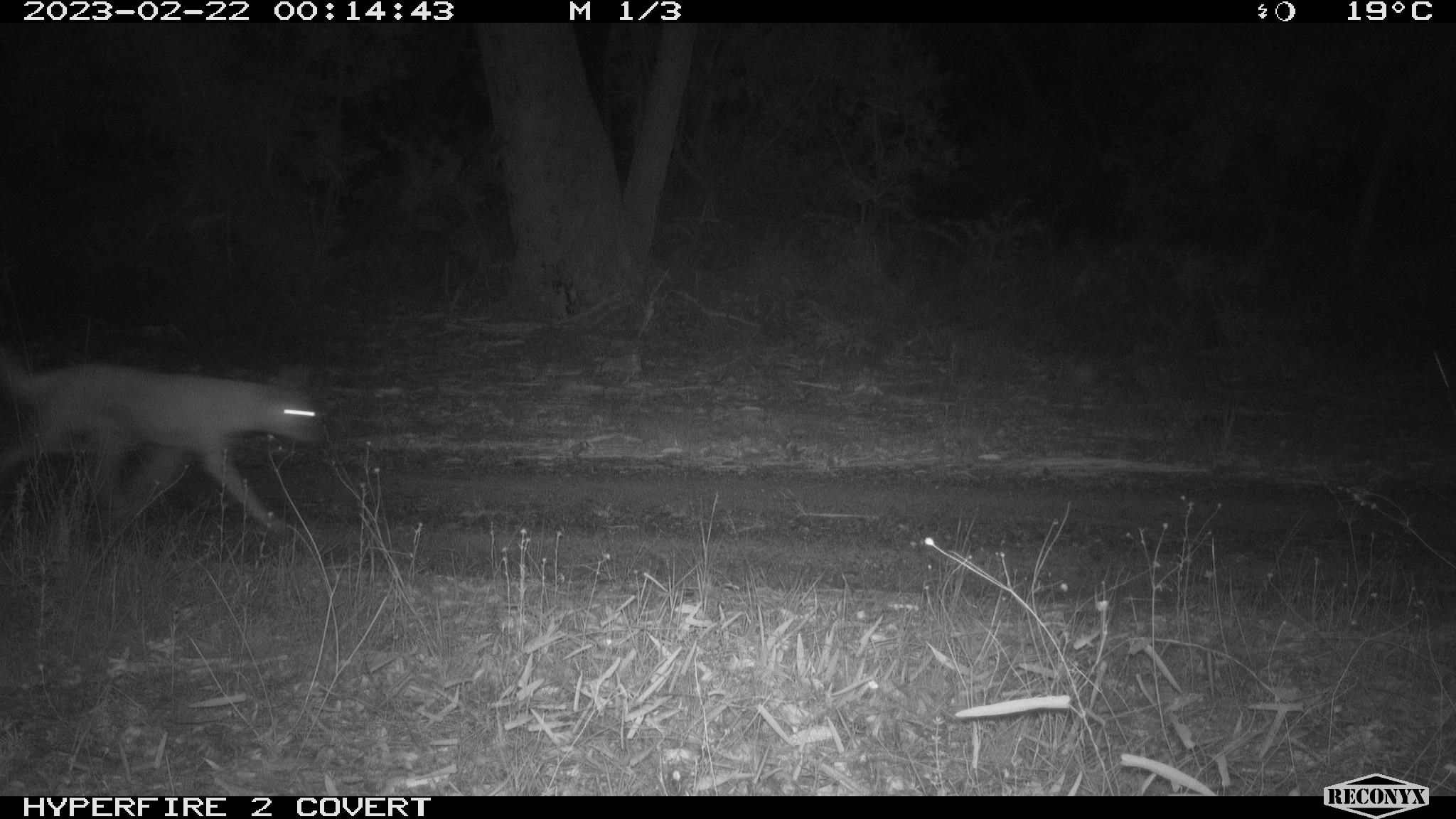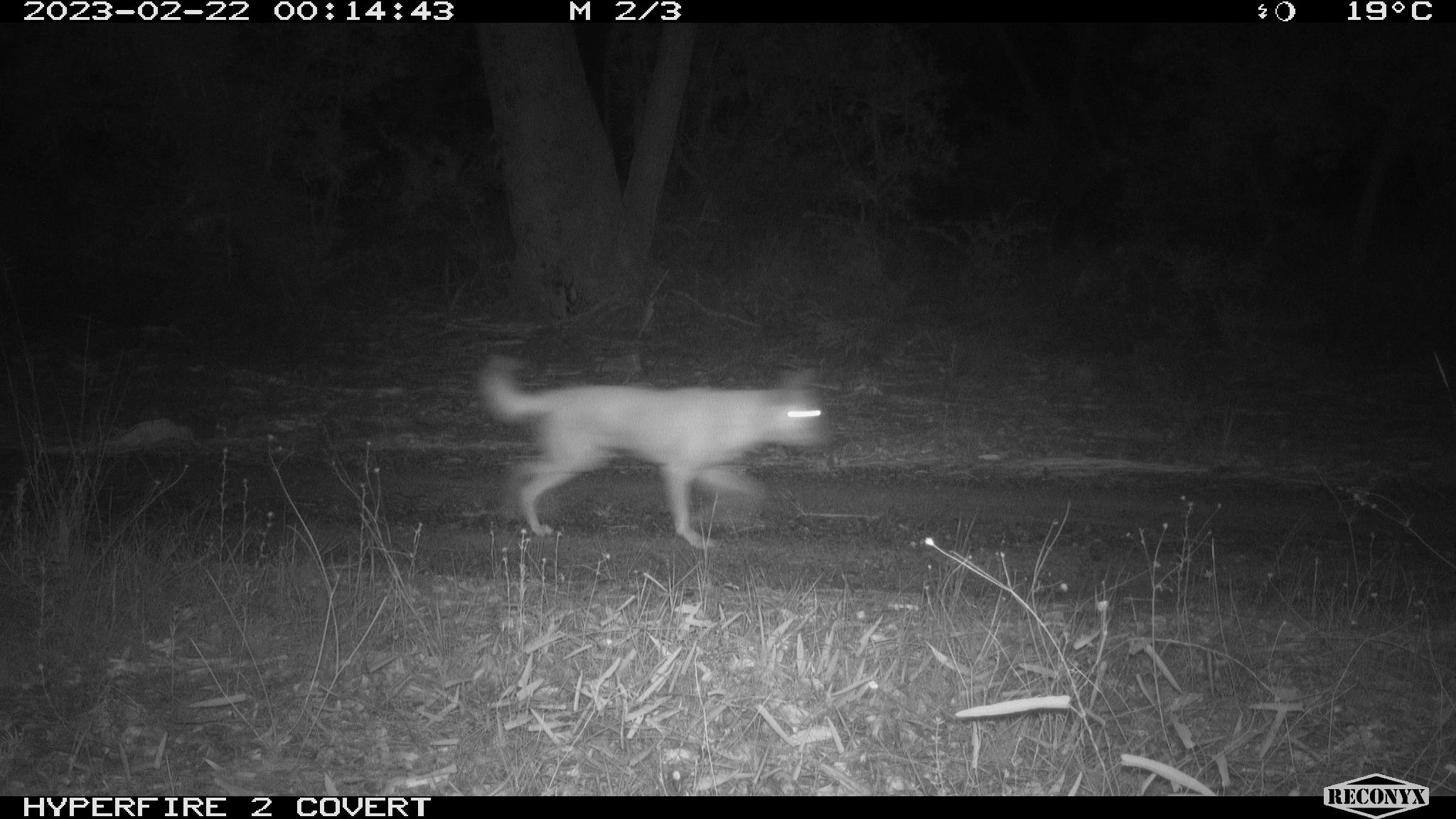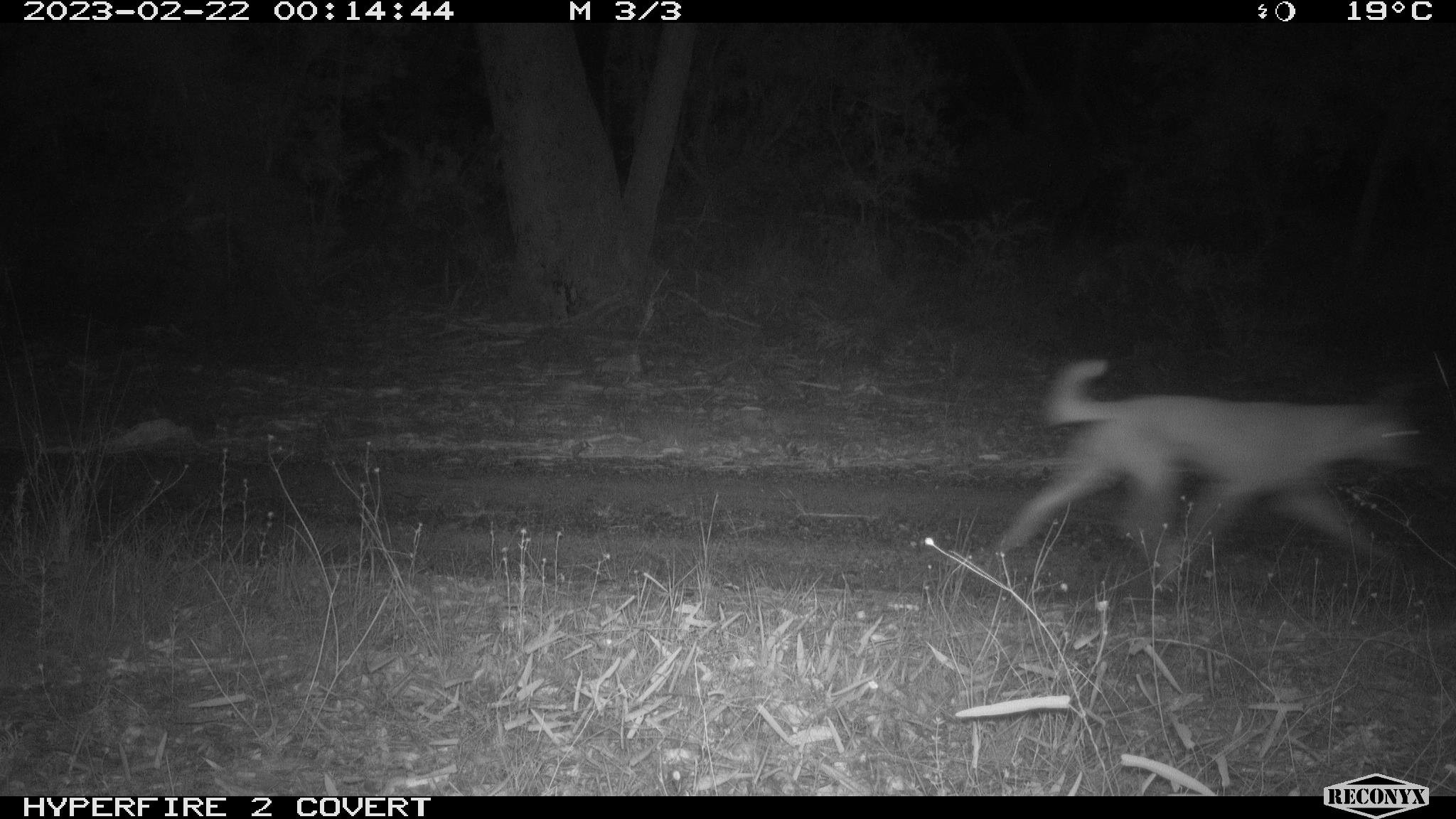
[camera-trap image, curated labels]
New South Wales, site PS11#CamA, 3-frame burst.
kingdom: Animalia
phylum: Chordata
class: Mammalia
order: Carnivora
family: Canidae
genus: Canis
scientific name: Canis familiaris dingo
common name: dingo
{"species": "dingo (Canis familiaris dingo)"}